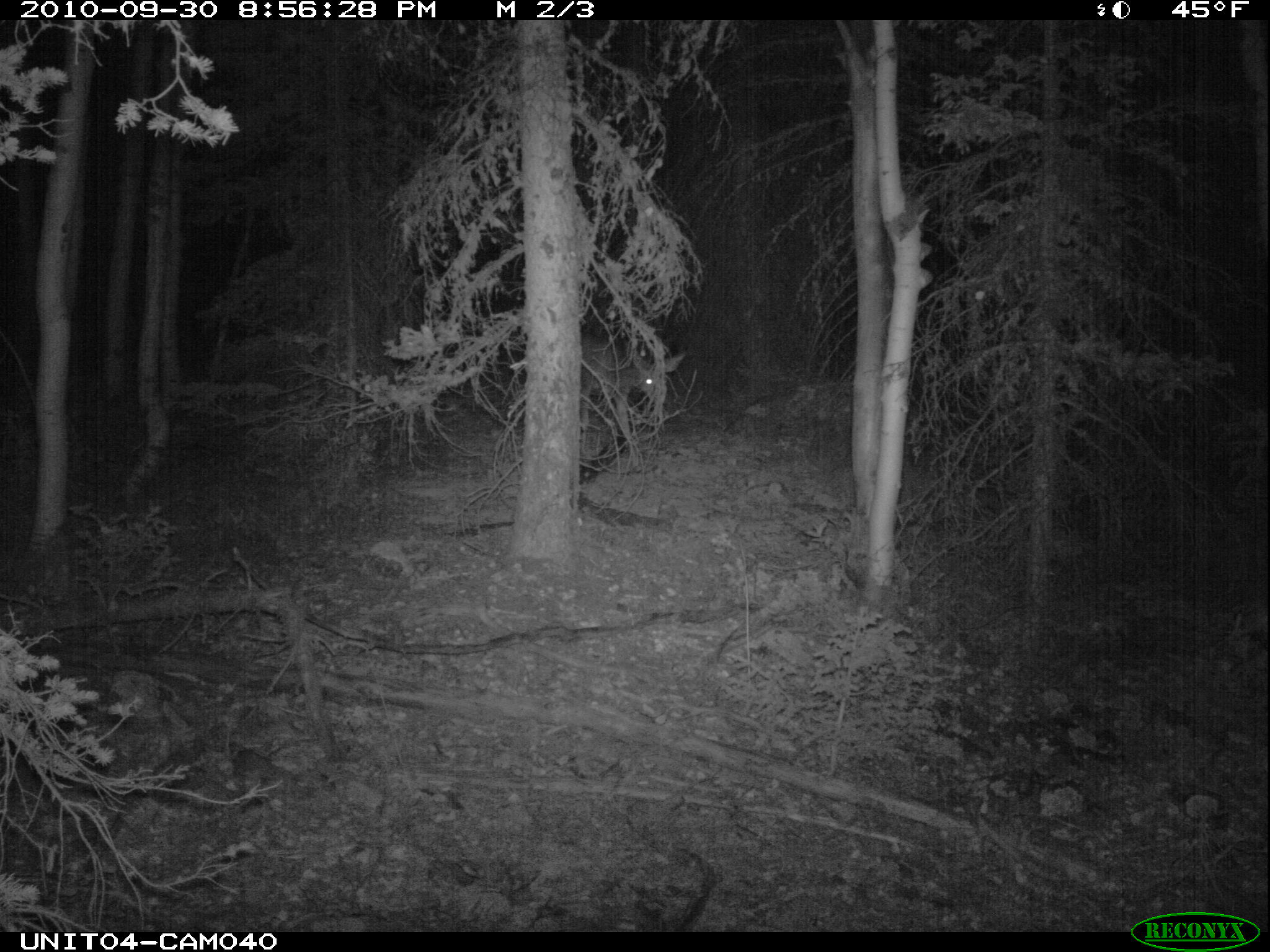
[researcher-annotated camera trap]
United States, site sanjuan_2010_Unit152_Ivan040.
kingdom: Animalia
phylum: Chordata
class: Mammalia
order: Artiodactyla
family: Cervidae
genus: Odocoileus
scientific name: Odocoileus hemionus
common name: mule deer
Odocoileus hemionus (mule deer).